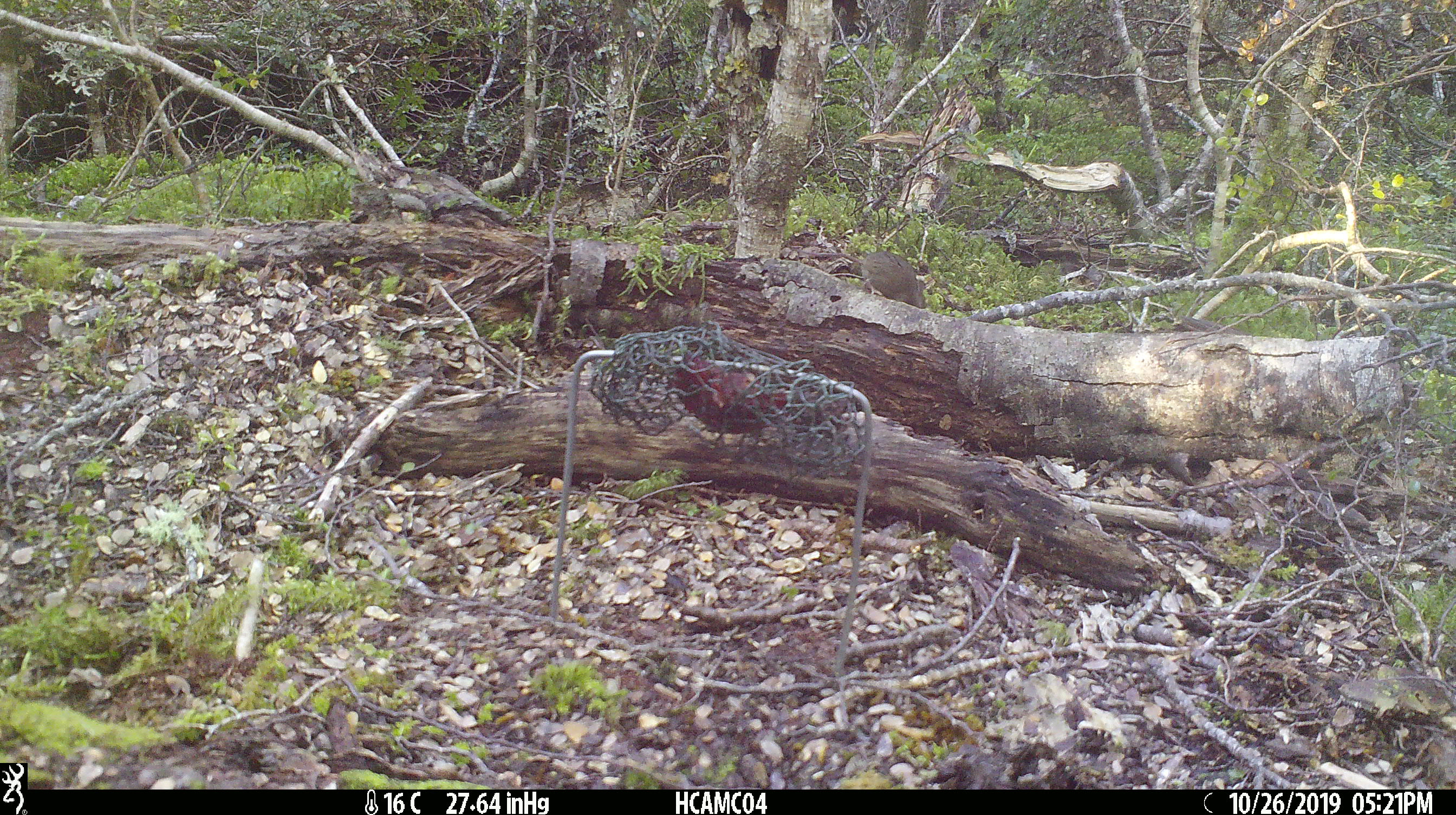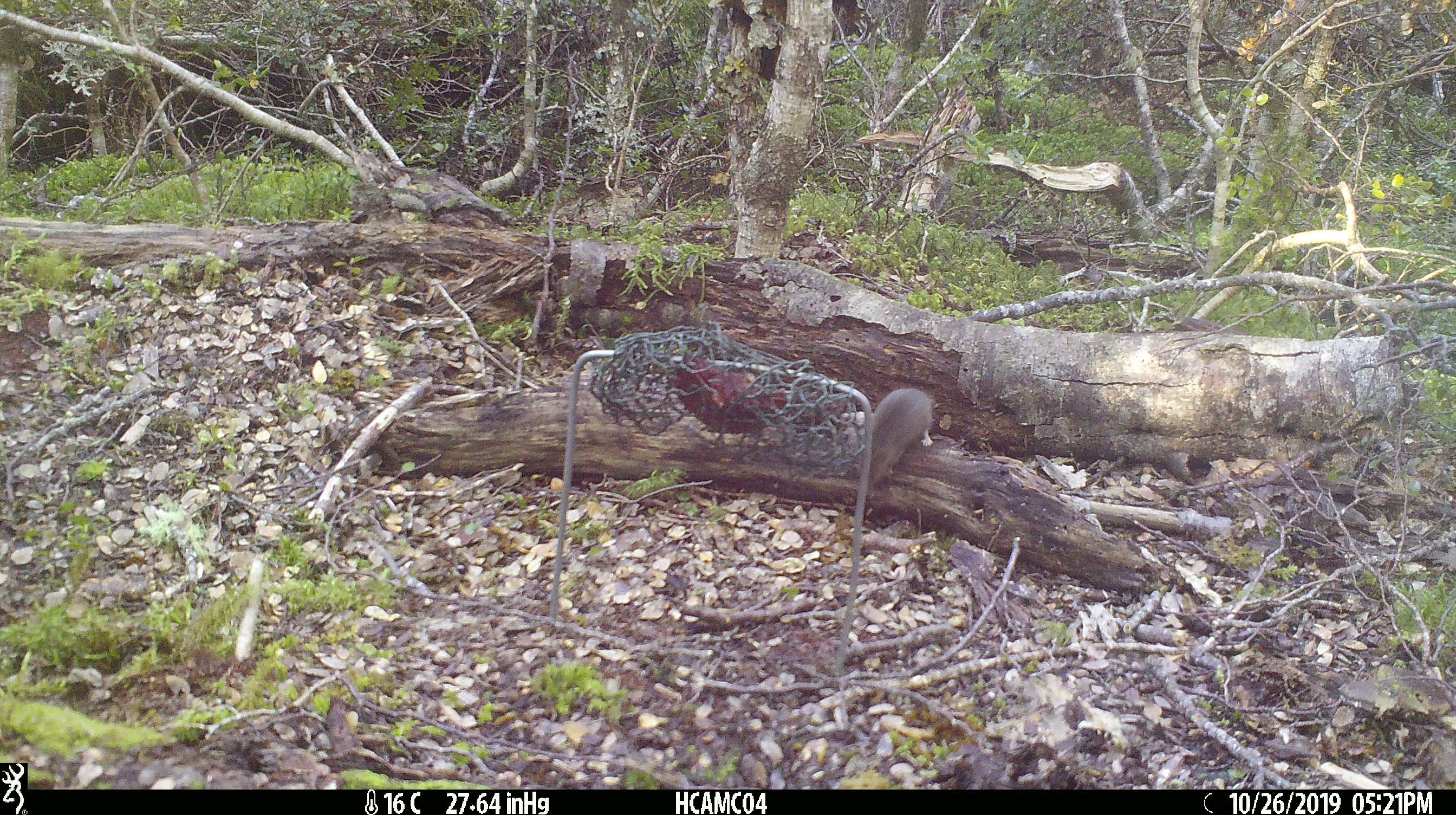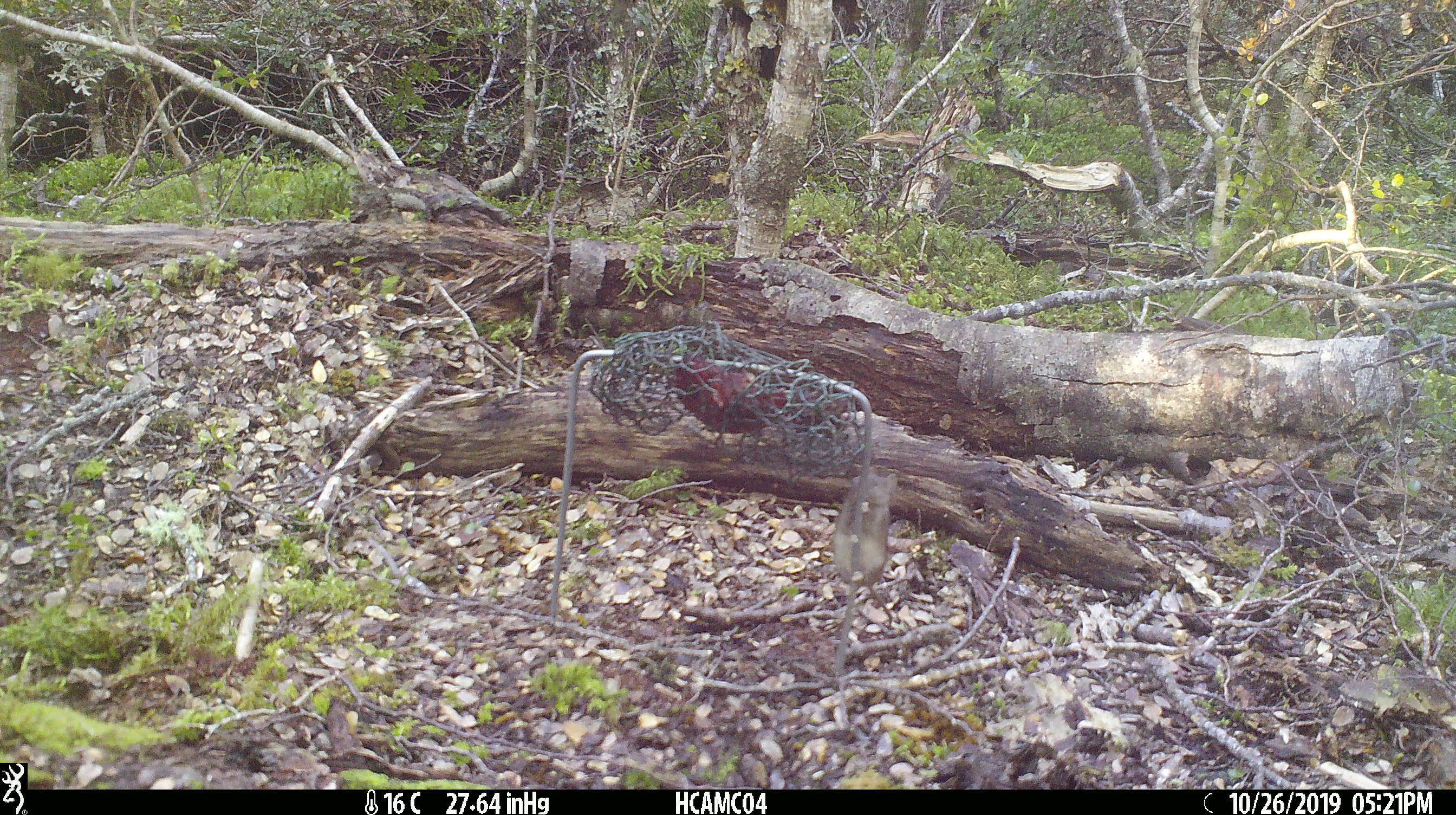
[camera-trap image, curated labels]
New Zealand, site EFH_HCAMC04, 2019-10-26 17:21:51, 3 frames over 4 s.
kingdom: Animalia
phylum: Chordata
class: Mammalia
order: Rodentia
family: Muridae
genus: Mus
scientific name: Mus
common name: mouse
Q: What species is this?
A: Mouse (Mus).